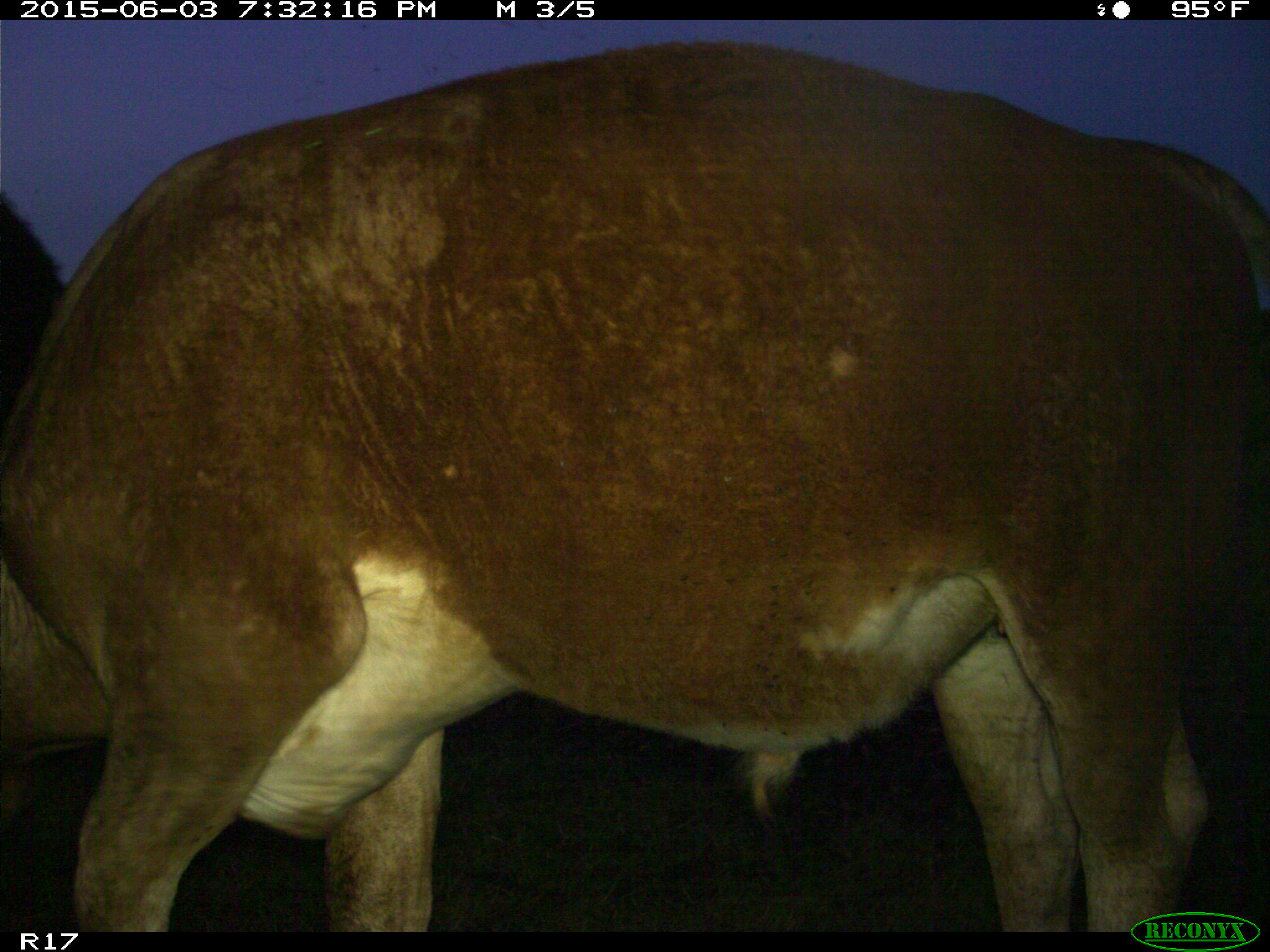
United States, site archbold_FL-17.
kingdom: Animalia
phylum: Chordata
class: Mammalia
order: Artiodactyla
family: Bovidae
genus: Bos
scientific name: Bos taurus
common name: domestic cow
Bos taurus (domestic cow).